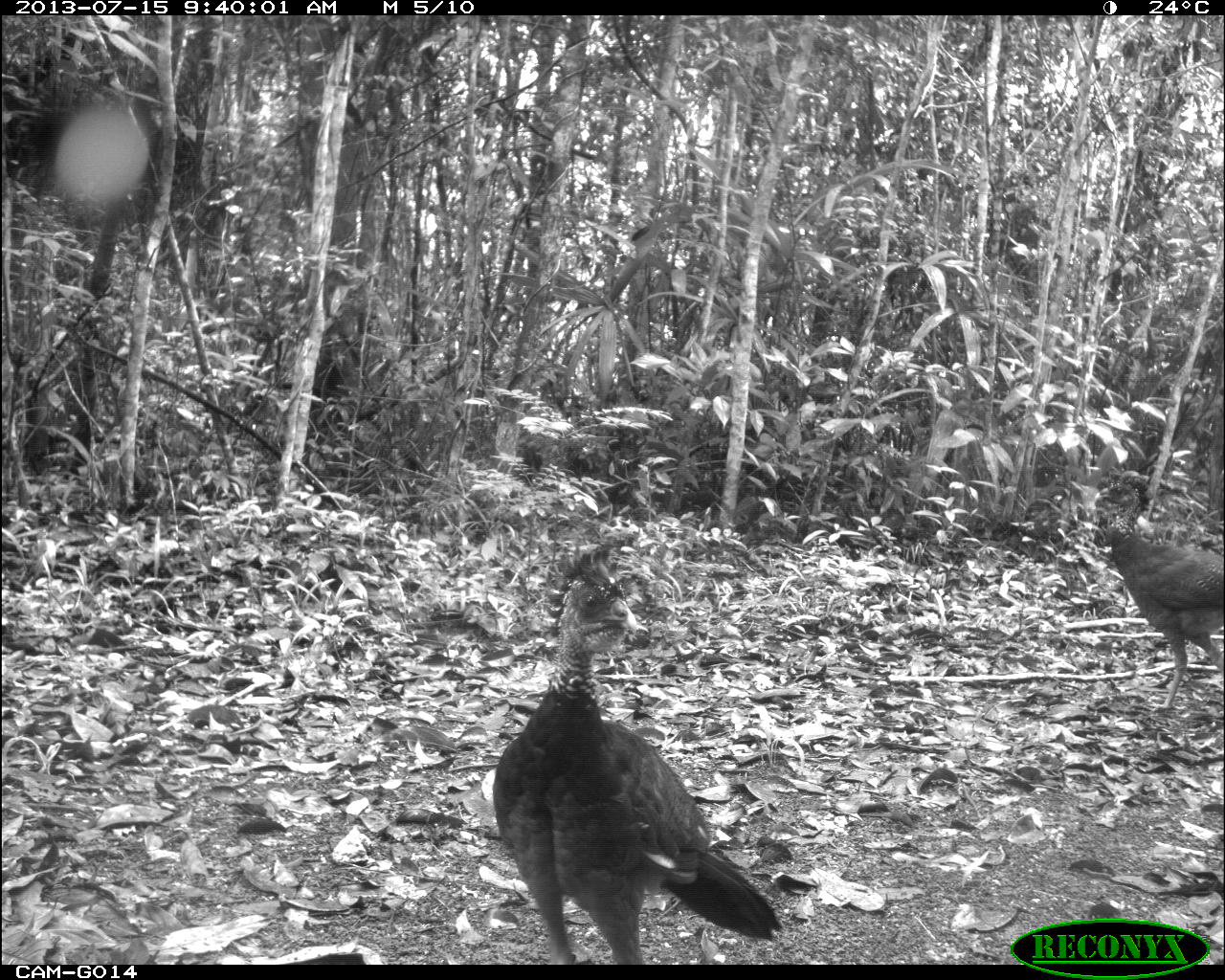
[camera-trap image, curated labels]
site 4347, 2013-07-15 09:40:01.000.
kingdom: Animalia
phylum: Chordata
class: Aves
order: Galliformes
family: Cracidae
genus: Crax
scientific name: Crax rubra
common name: great curassow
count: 2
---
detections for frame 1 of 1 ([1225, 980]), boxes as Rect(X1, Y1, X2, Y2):
crax rubra: Rect(491, 548, 785, 964); Rect(1085, 470, 1225, 713)